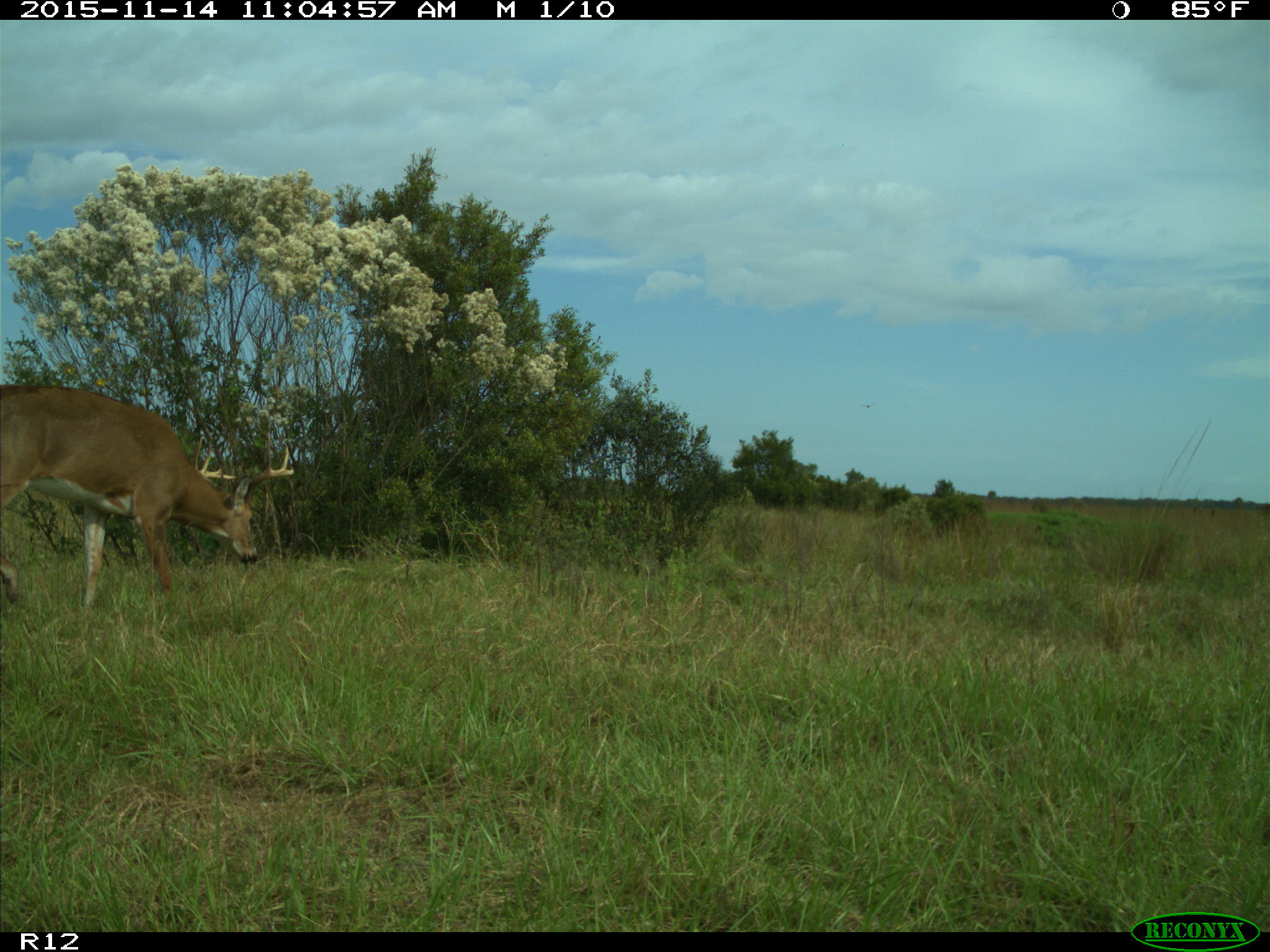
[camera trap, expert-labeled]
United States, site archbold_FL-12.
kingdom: Animalia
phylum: Chordata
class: Mammalia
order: Artiodactyla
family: Cervidae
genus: Odocoileus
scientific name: Odocoileus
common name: deer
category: unidentified deer